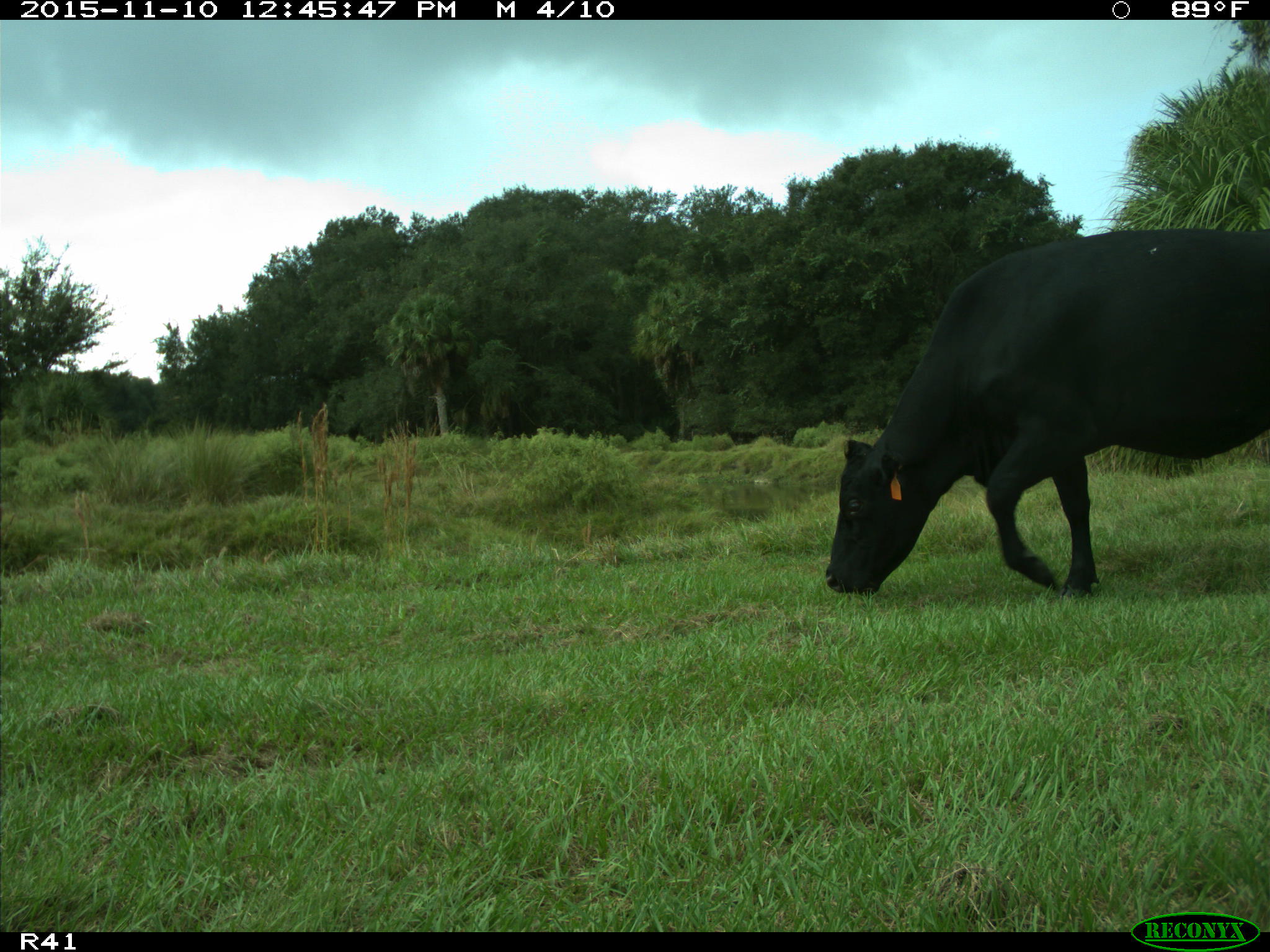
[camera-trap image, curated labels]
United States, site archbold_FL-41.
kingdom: Animalia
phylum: Chordata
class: Mammalia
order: Artiodactyla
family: Bovidae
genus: Bos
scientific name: Bos taurus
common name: domestic cow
Bos taurus (domestic cow).